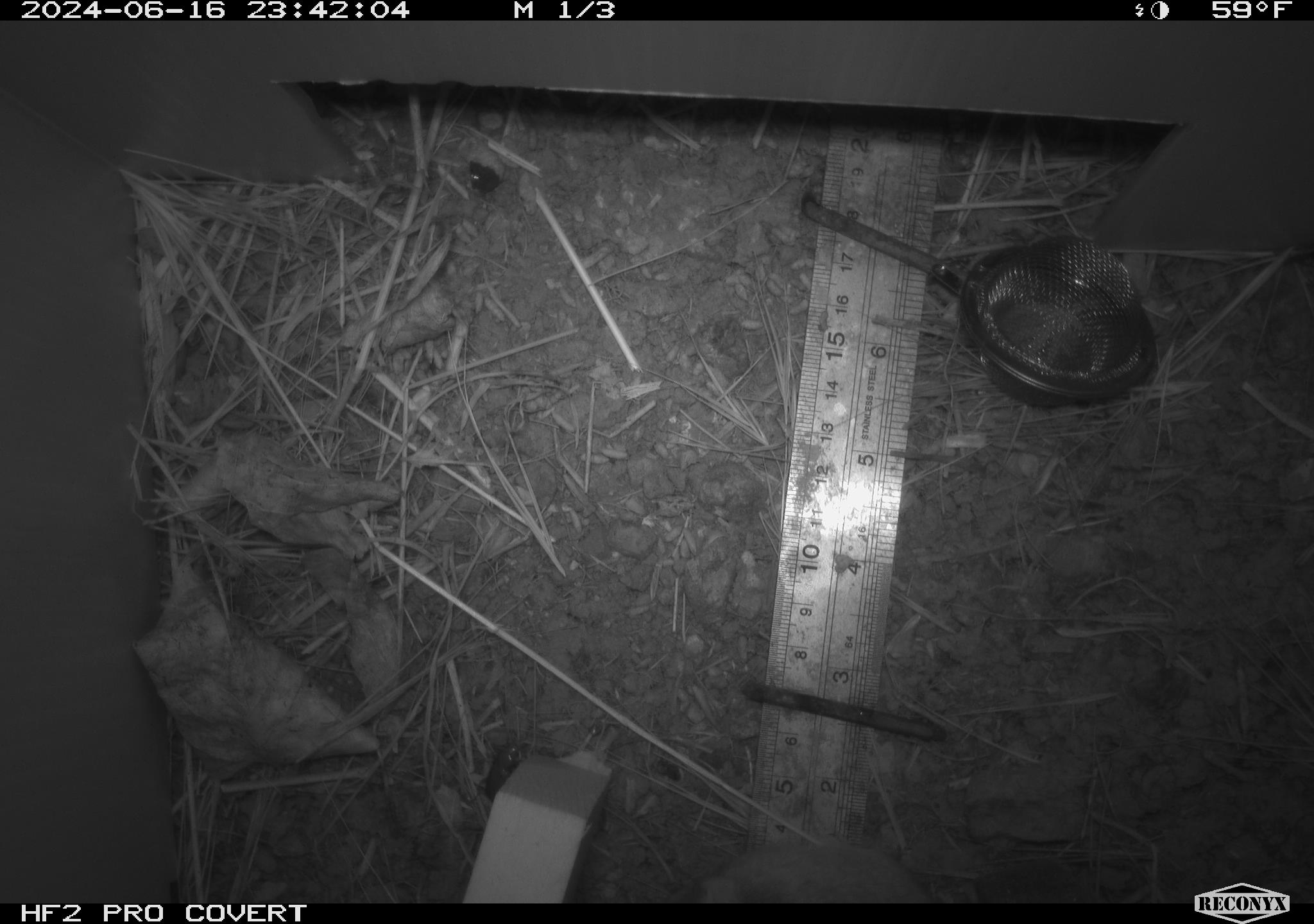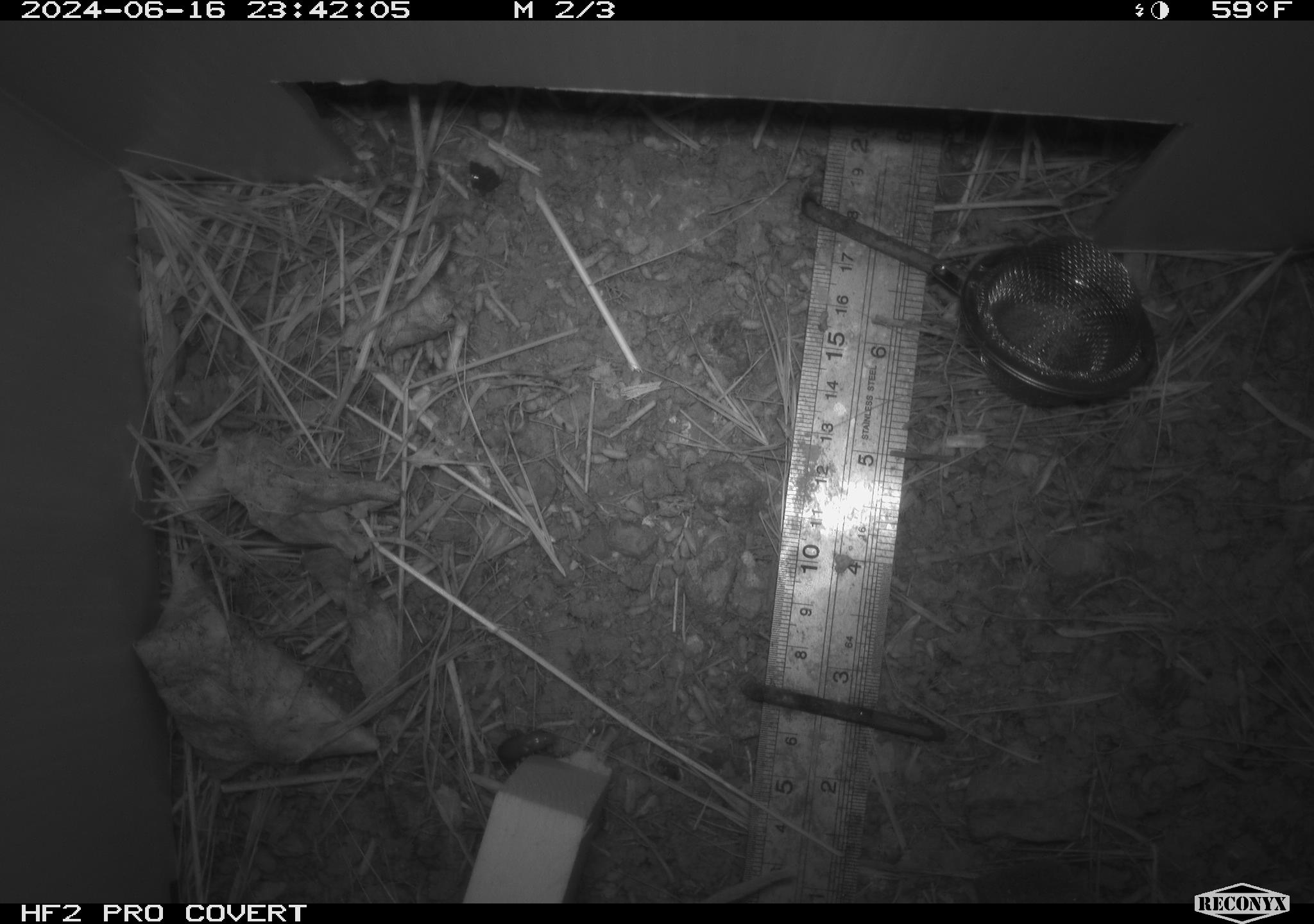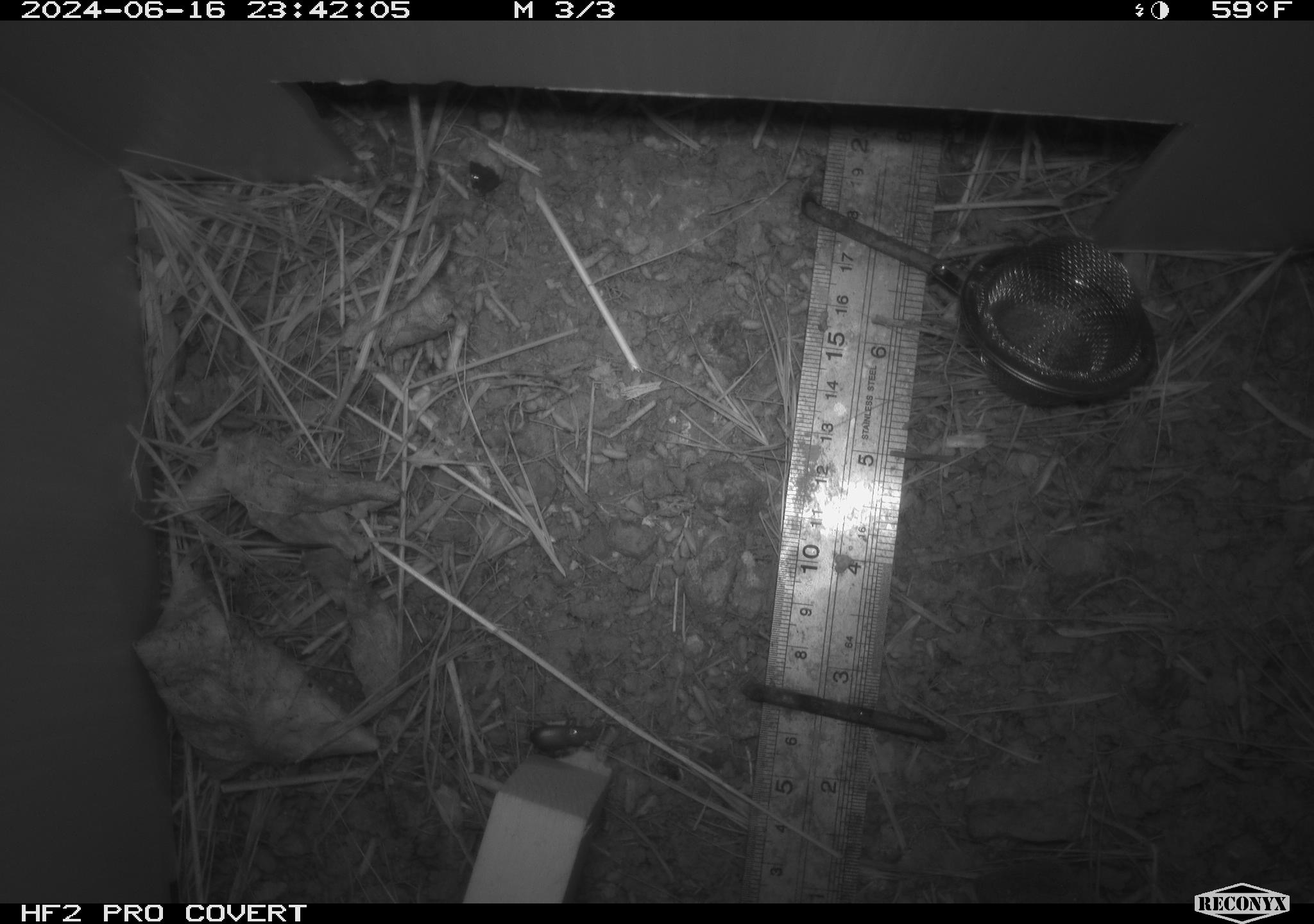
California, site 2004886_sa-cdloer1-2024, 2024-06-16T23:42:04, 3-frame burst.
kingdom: Animalia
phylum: Arthropoda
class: Insecta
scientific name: Insecta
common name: insect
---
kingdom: Animalia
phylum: Chordata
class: Mammalia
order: Rodentia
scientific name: Rodentia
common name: mouse species